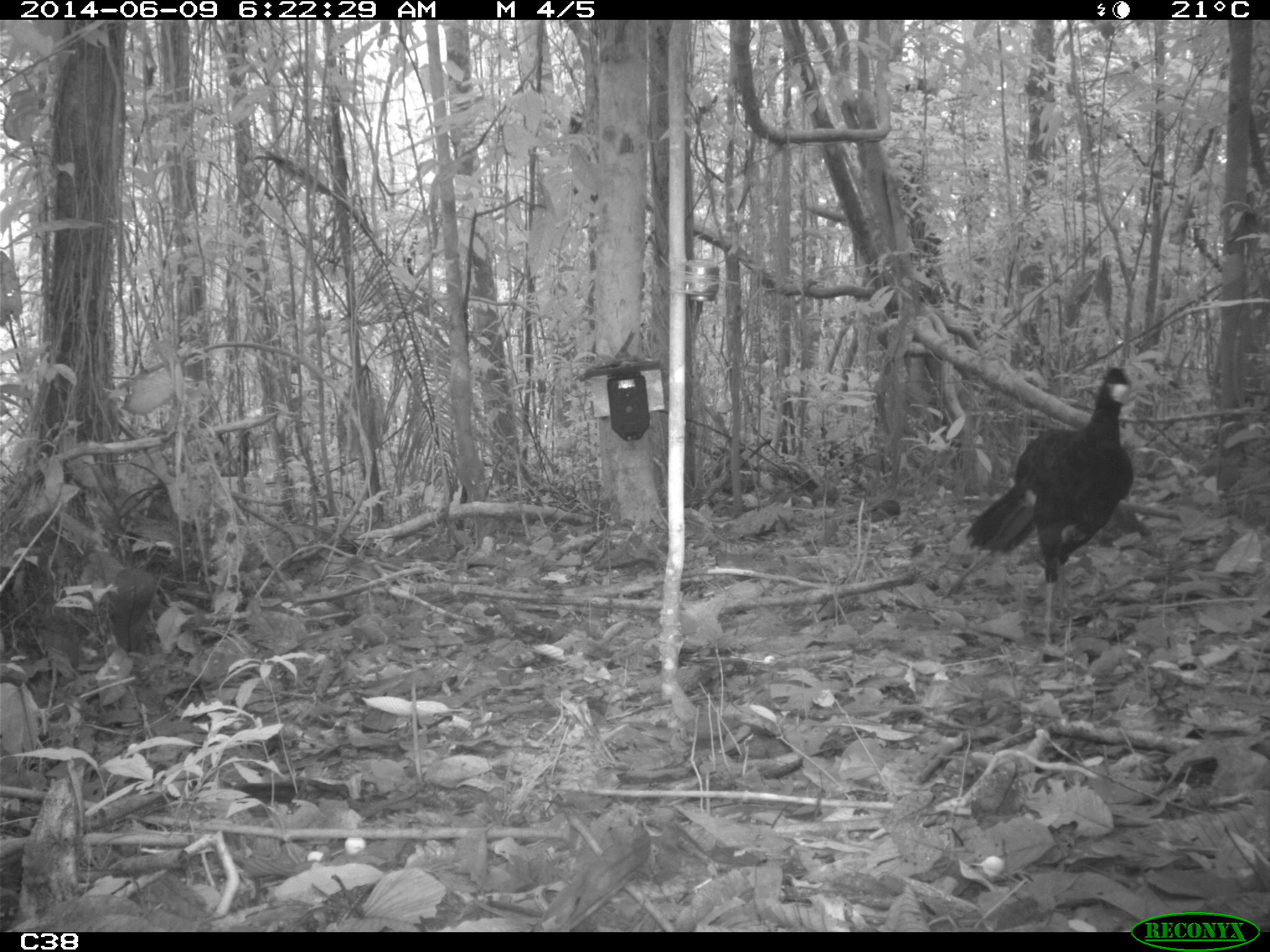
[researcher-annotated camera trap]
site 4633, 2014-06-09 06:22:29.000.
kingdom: Animalia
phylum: Chordata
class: Aves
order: Galliformes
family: Cracidae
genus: Crax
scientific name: Crax alector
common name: black curassow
Crax alector (black curassow), count 2, age adult.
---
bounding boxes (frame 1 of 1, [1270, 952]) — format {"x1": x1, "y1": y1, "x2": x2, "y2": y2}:
crax alector: {"x1": 959, "y1": 361, "x2": 1134, "y2": 637}